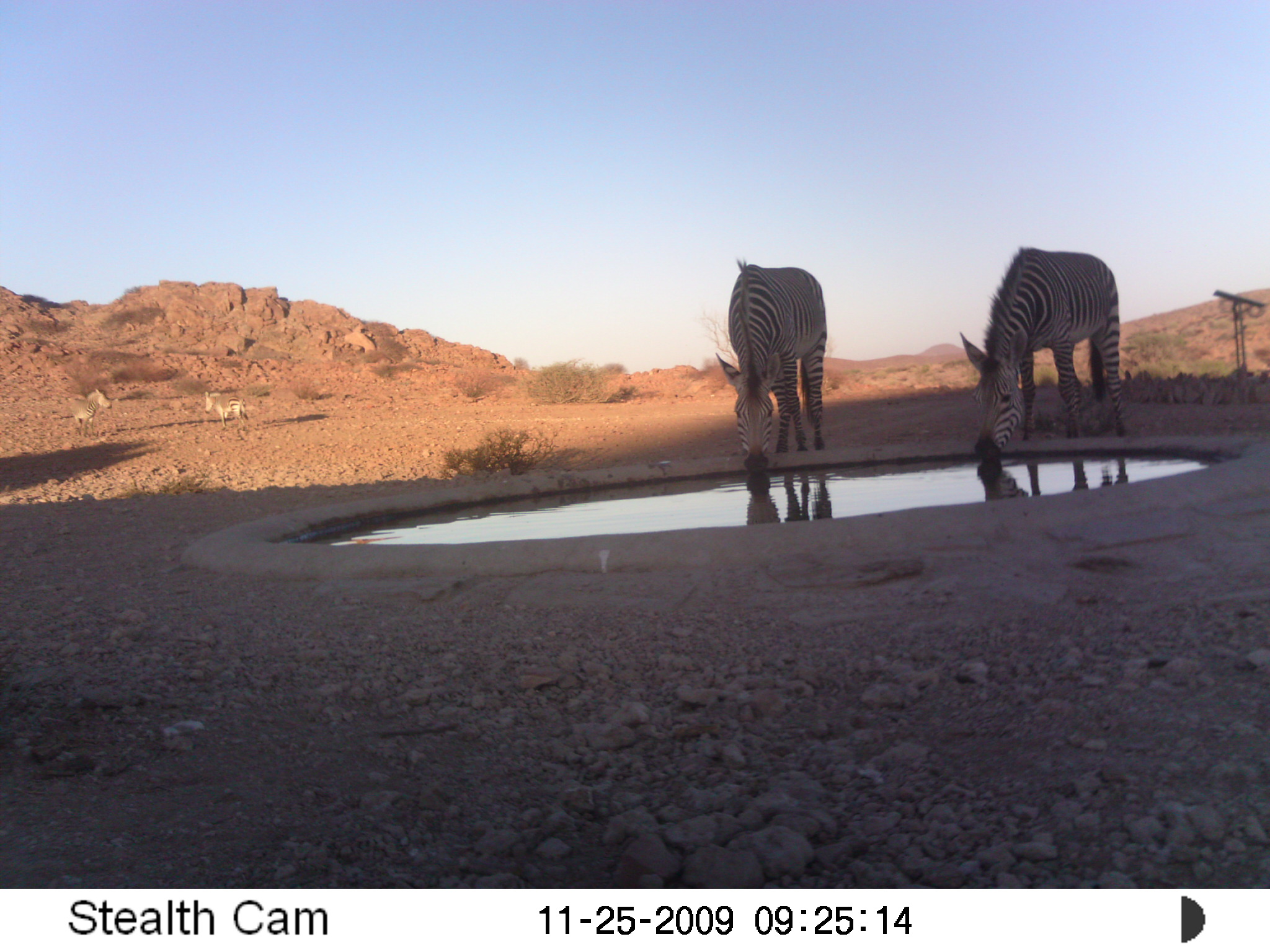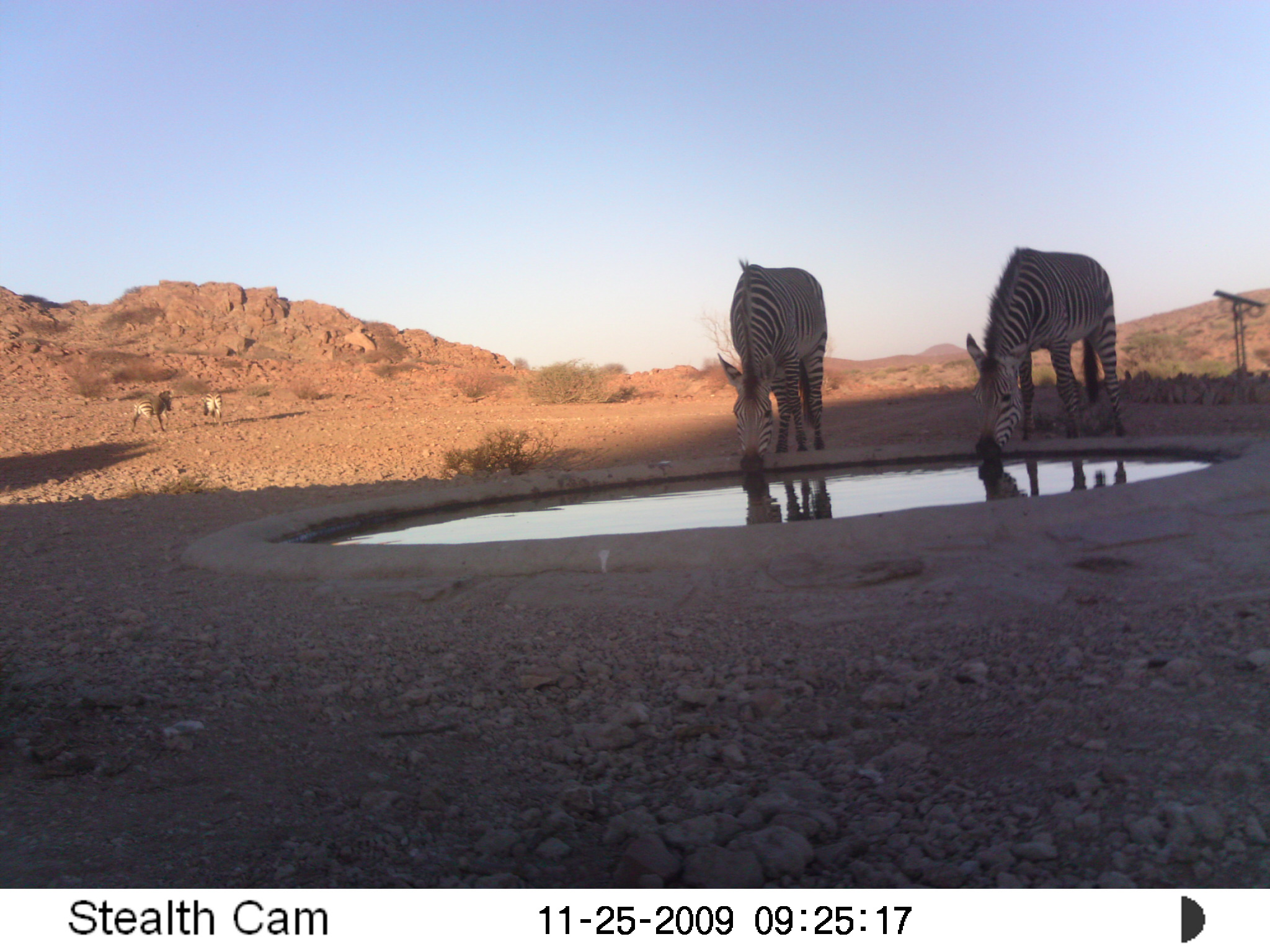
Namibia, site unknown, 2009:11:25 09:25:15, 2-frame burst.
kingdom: Animalia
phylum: Chordata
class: Mammalia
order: Perissodactyla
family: Equidae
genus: Equus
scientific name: Equus zebra hartmannae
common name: hartmann's mountain zebra